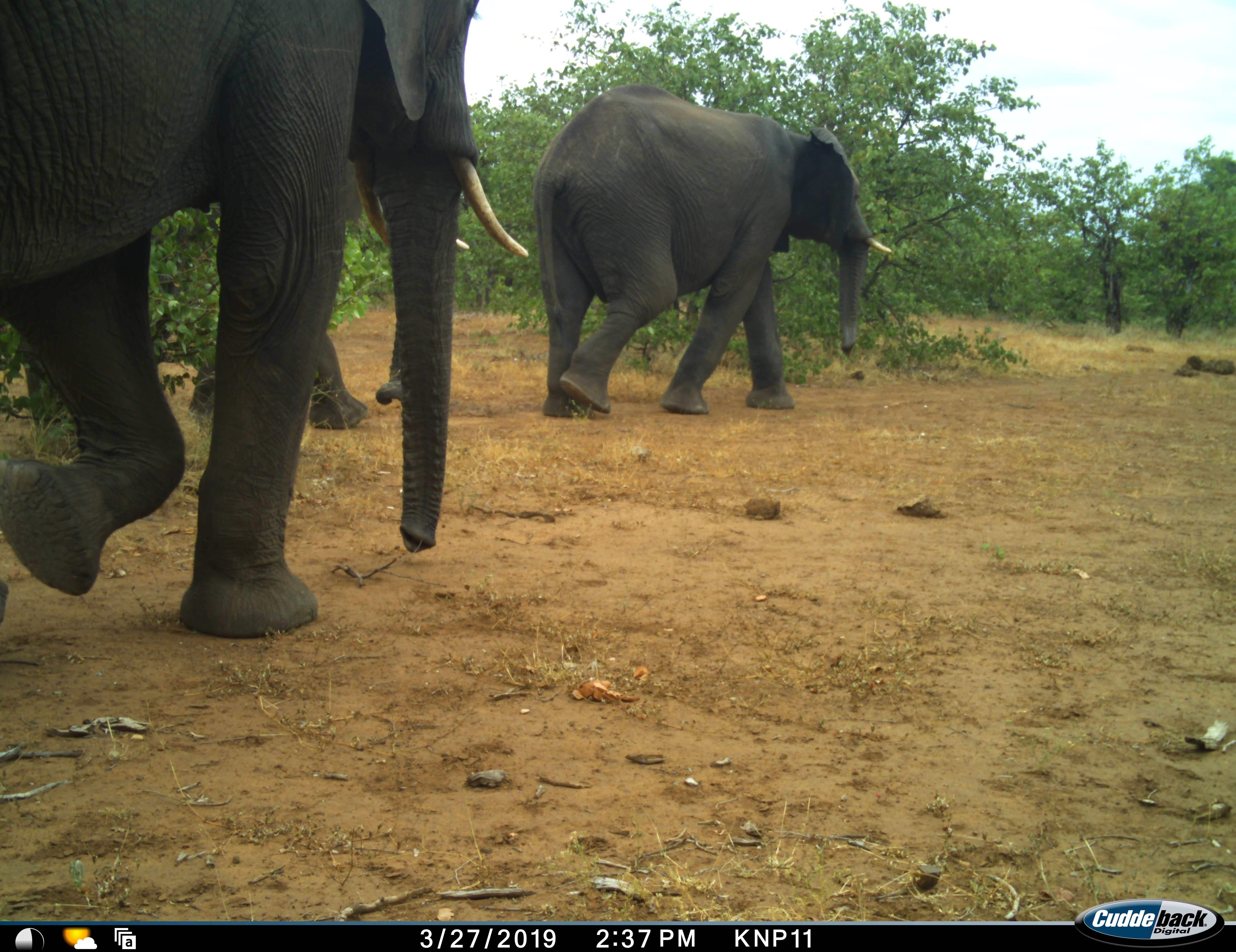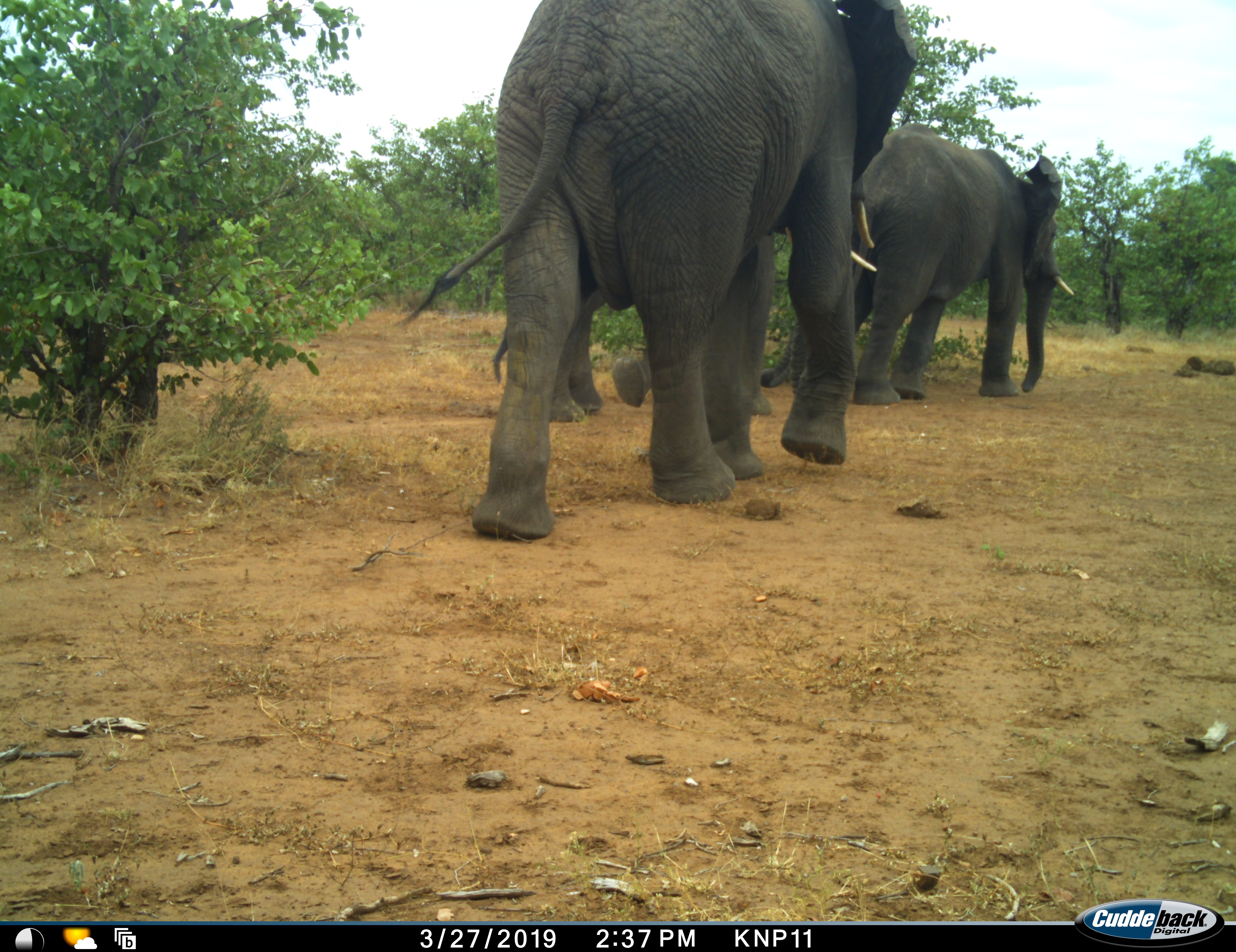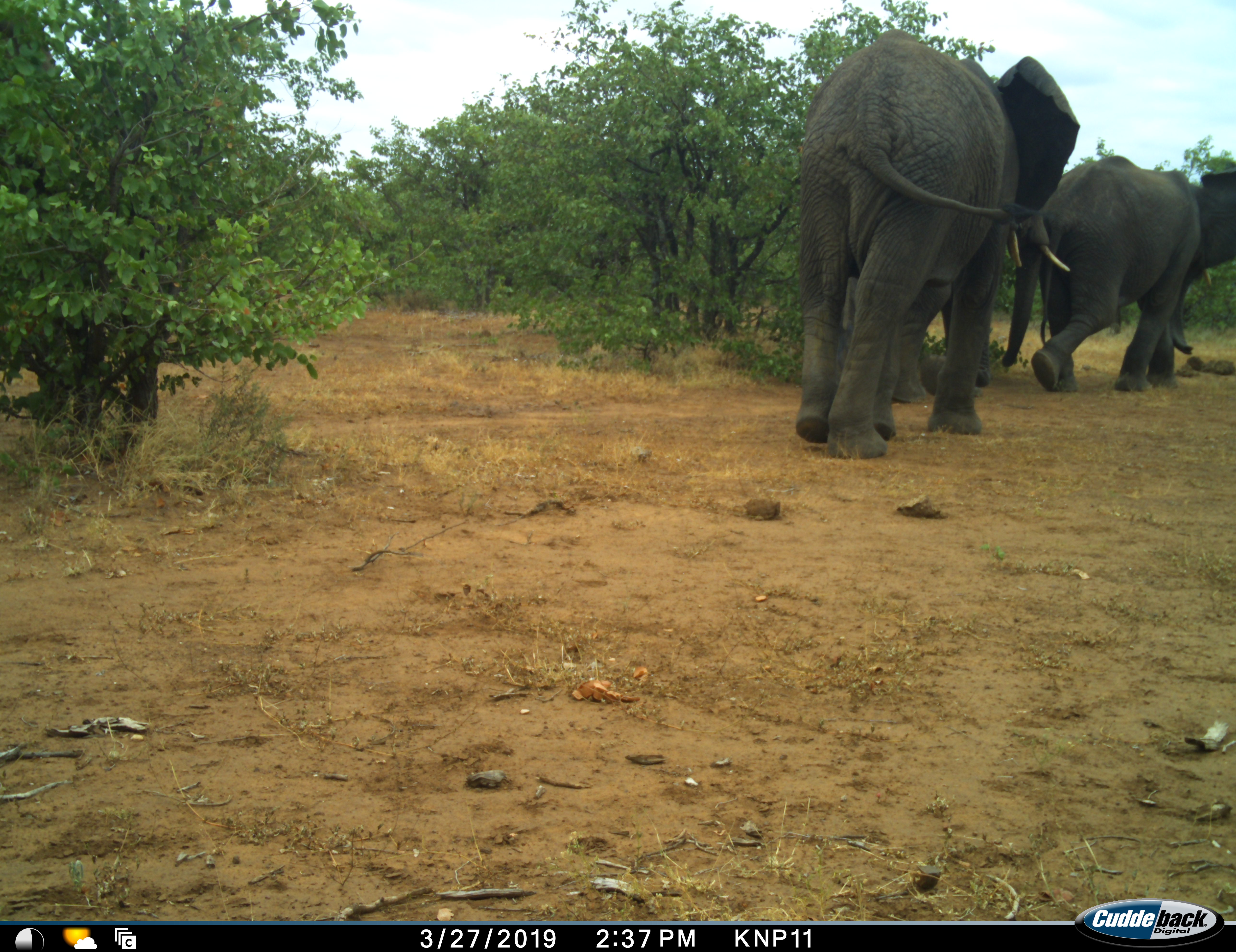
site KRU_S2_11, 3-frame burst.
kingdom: Animalia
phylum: Chordata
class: Mammalia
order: Proboscidea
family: Elephantidae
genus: Loxodonta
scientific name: Loxodonta africana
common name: african bush elephant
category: elephant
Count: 3.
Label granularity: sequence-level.